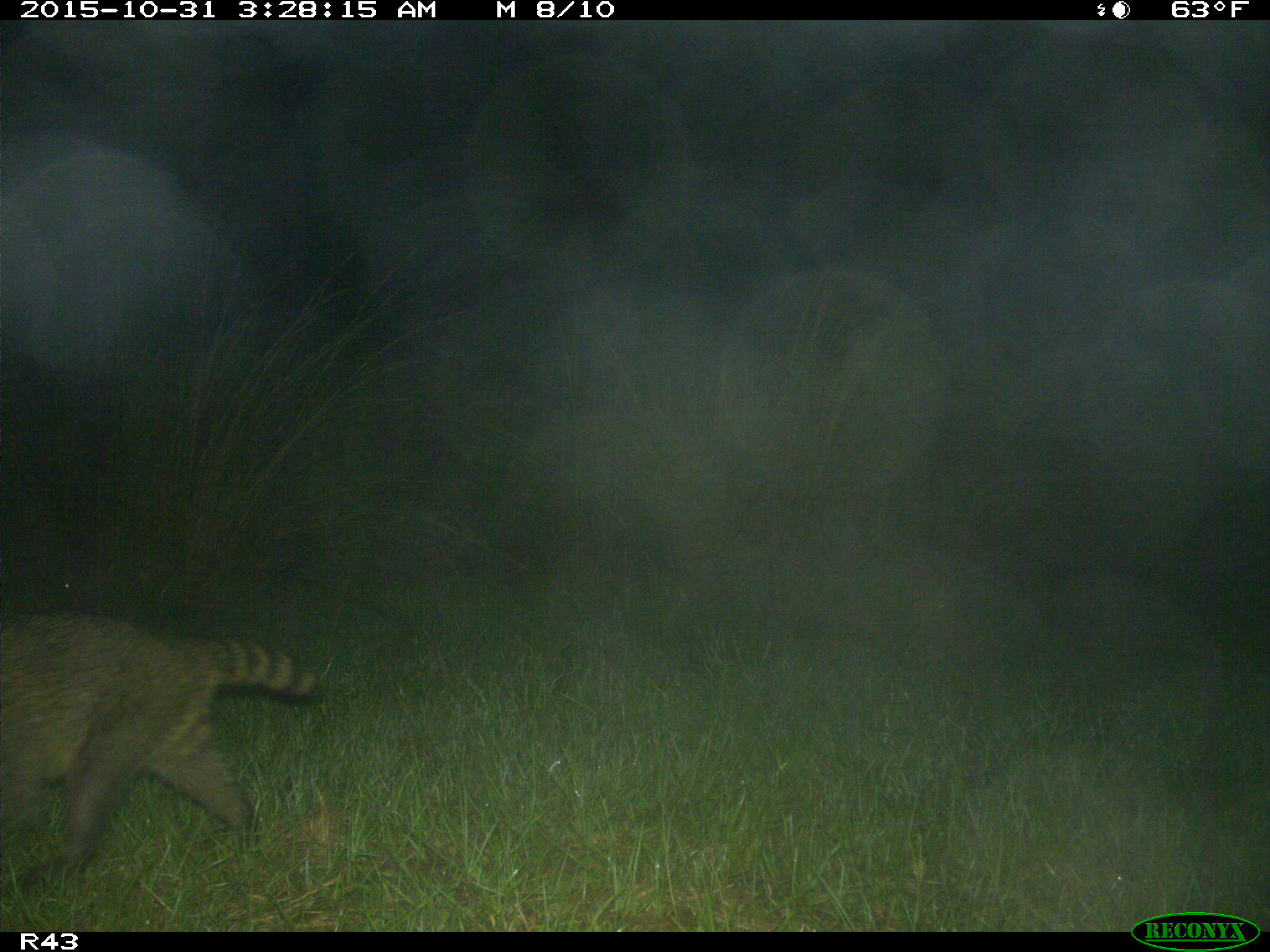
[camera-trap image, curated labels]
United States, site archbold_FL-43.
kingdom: Animalia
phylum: Chordata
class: Mammalia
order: Carnivora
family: Procyonidae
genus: Procyon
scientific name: Procyon lotor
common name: common raccoon